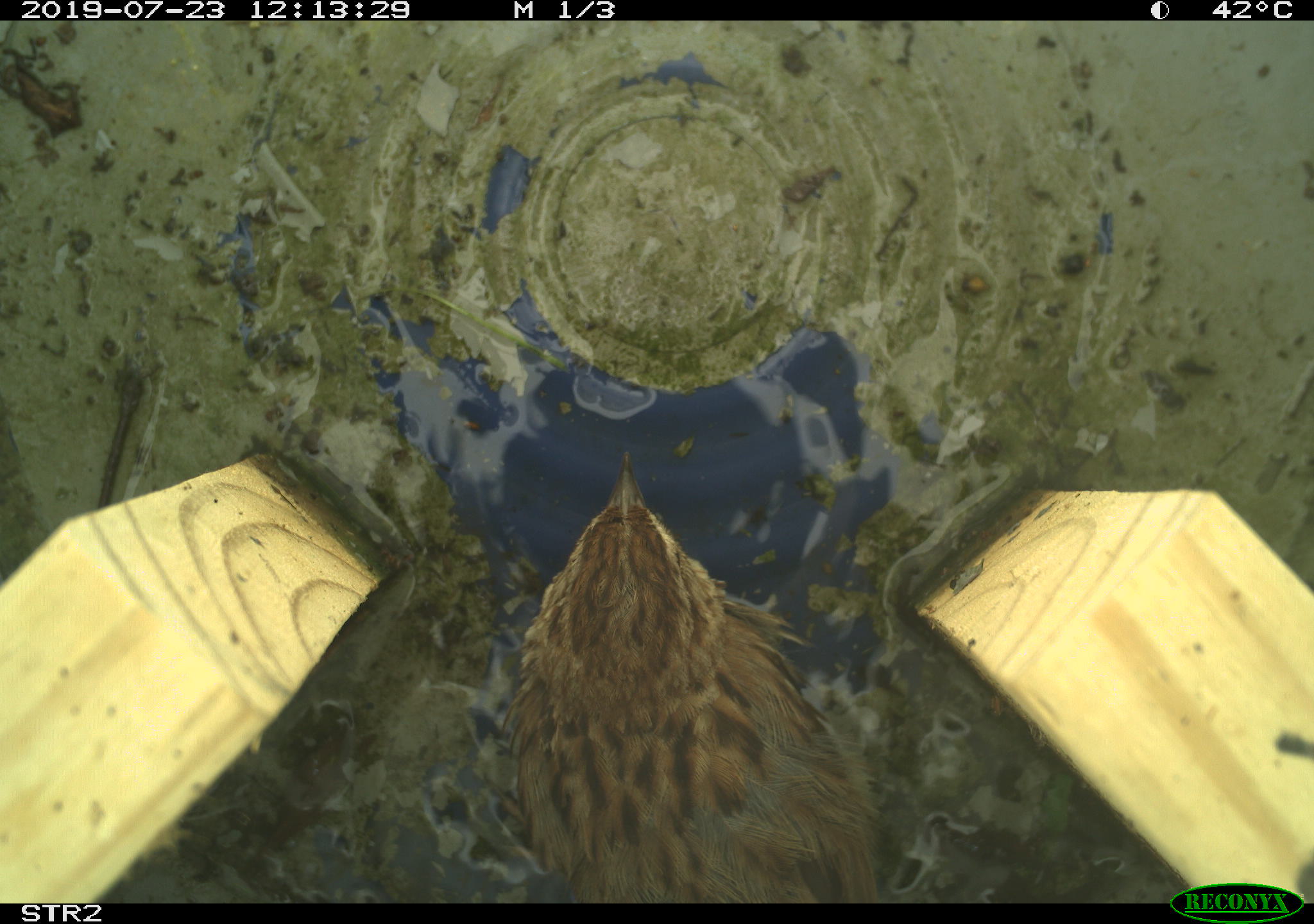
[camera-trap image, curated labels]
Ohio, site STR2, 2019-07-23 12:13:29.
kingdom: Animalia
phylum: Chordata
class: Aves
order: Passeriformes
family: Passerellidae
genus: Melospiza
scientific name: Melospiza melodia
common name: song sparrow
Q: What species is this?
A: Song sparrow (Melospiza melodia).